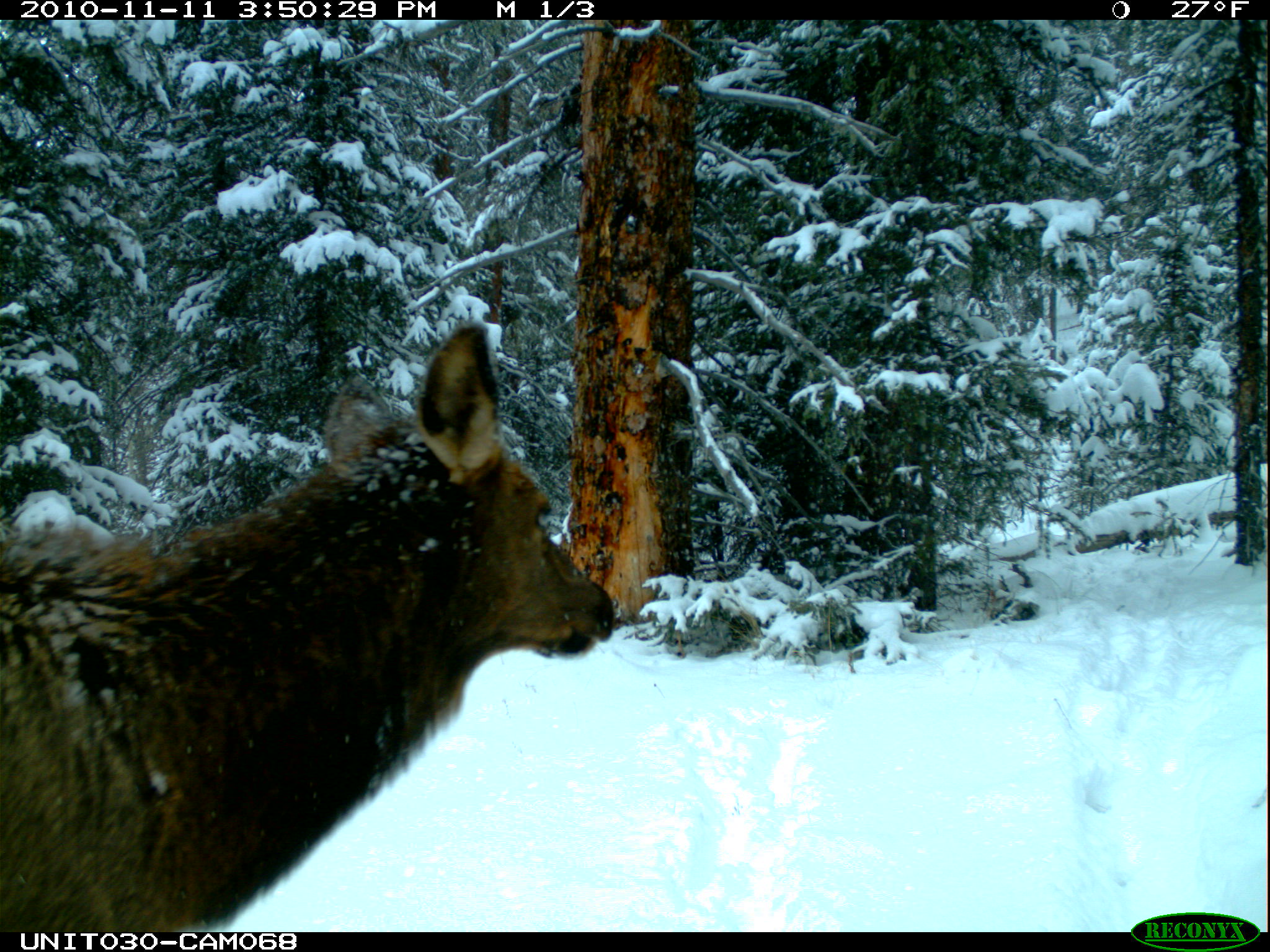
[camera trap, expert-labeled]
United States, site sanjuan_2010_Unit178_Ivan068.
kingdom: Animalia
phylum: Chordata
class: Mammalia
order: Artiodactyla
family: Cervidae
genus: Cervus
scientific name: Cervus elaphus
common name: red deer